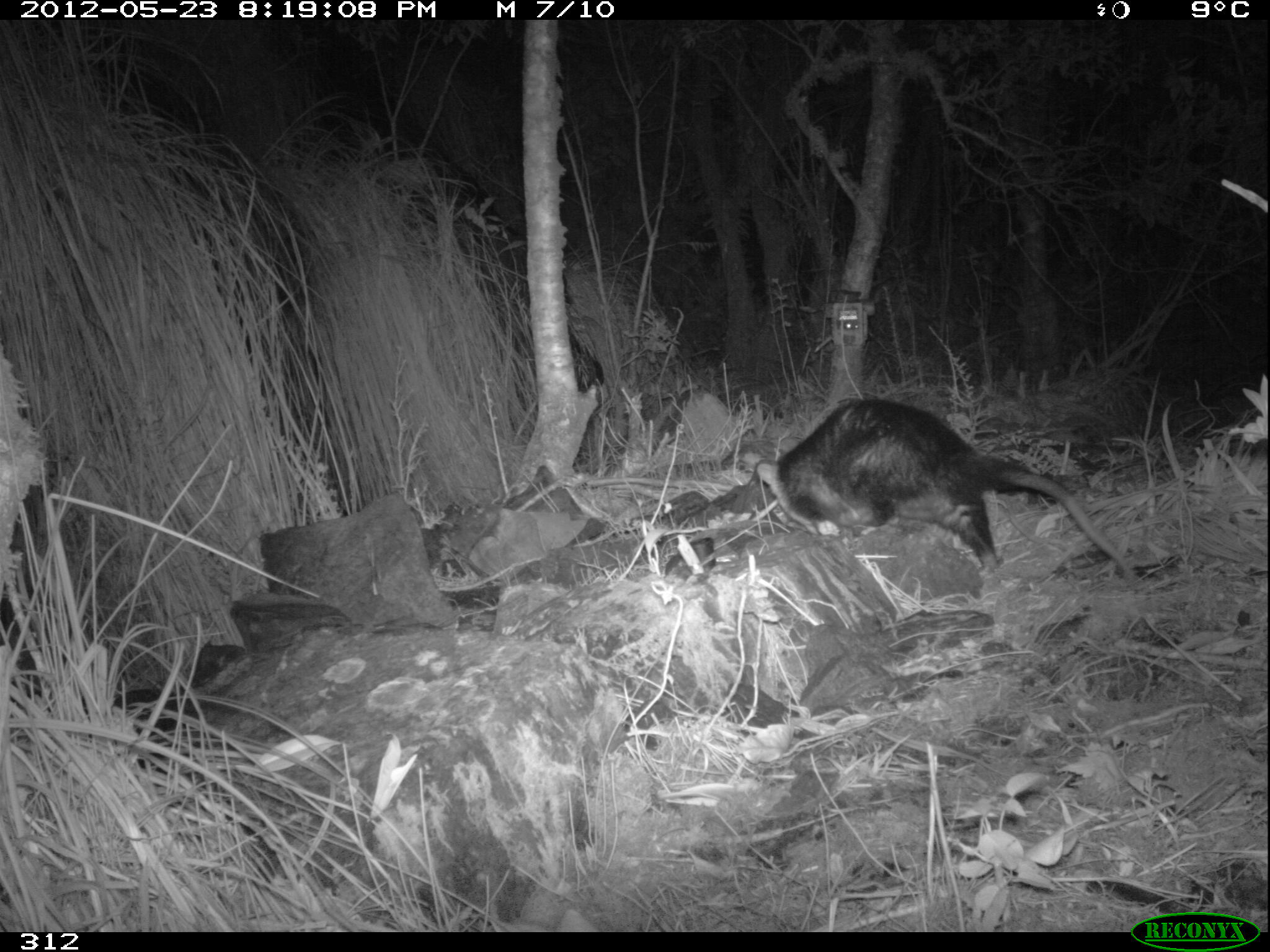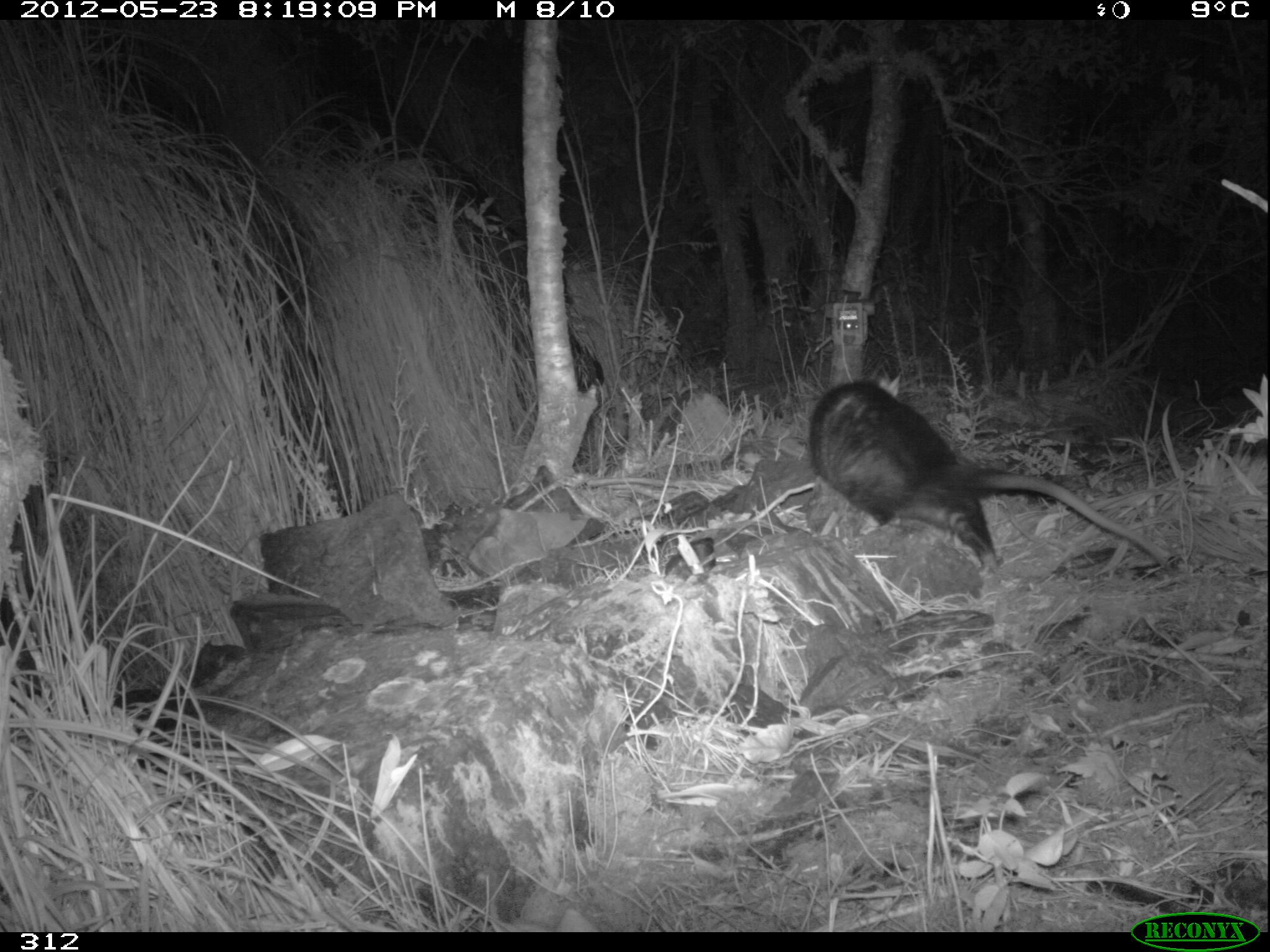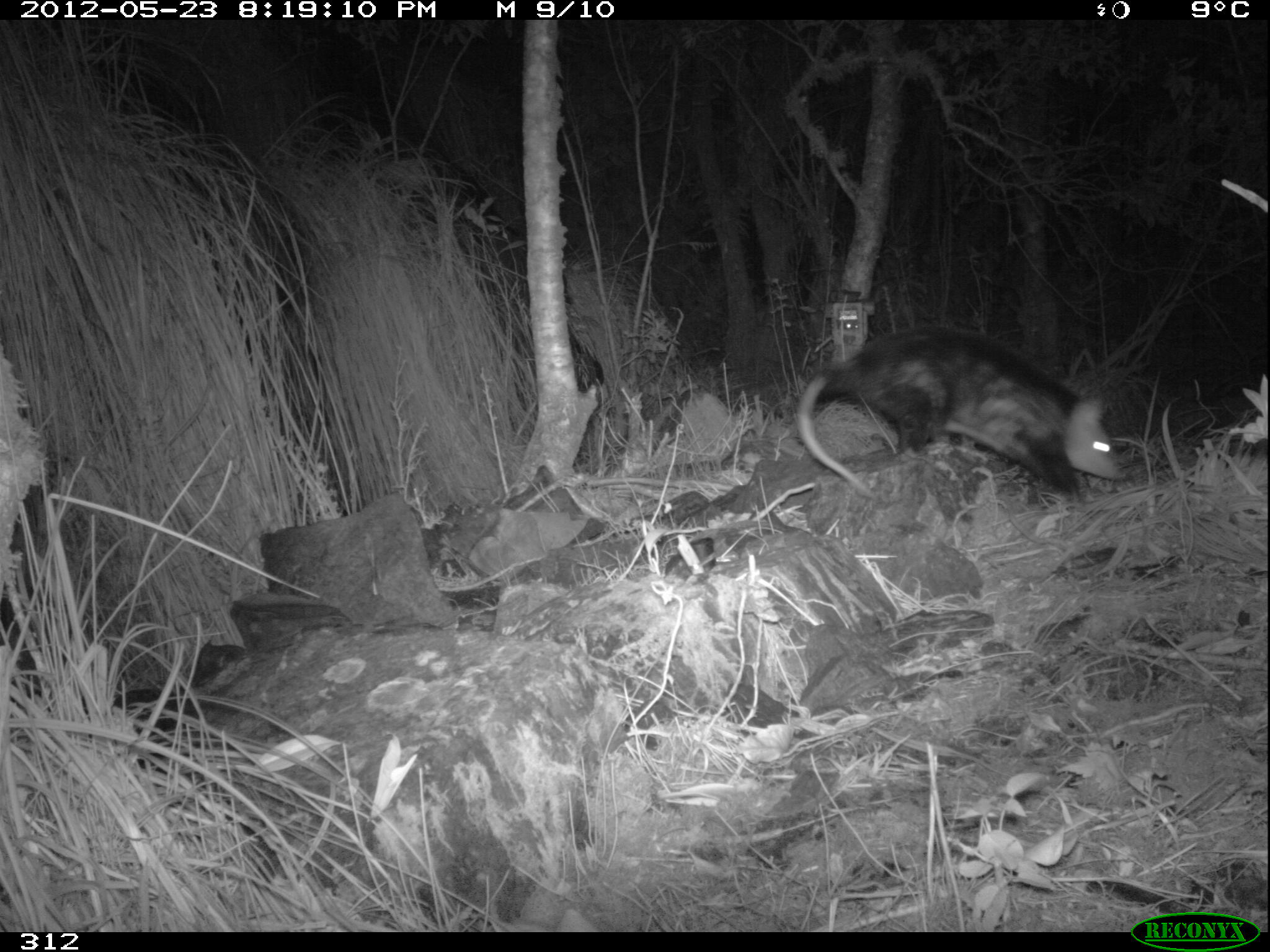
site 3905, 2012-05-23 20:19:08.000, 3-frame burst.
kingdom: Animalia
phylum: Chordata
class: Mammalia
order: Didelphimorphia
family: Didelphidae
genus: Didelphis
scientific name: Didelphis pernigra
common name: andean white-eared opossum